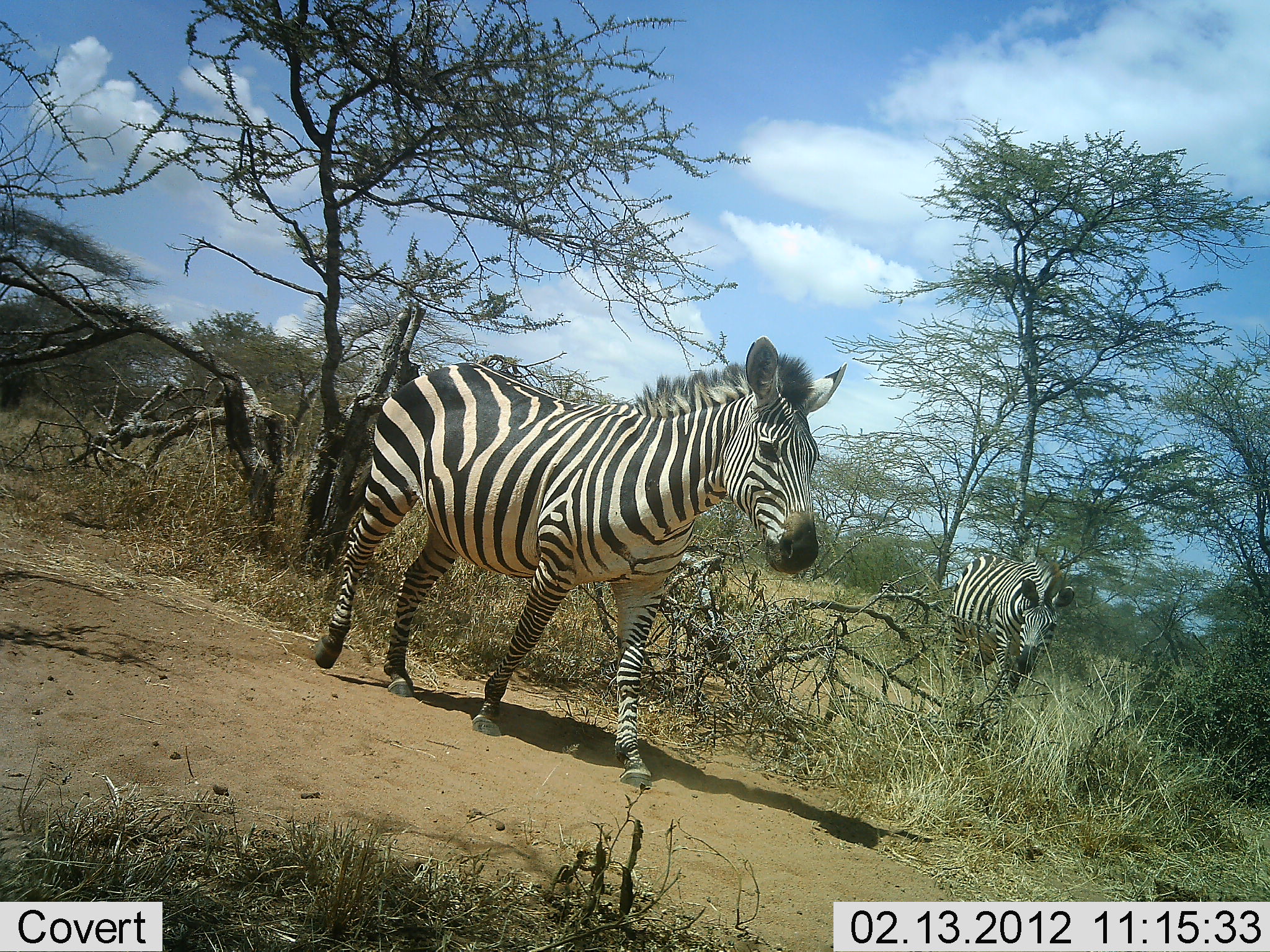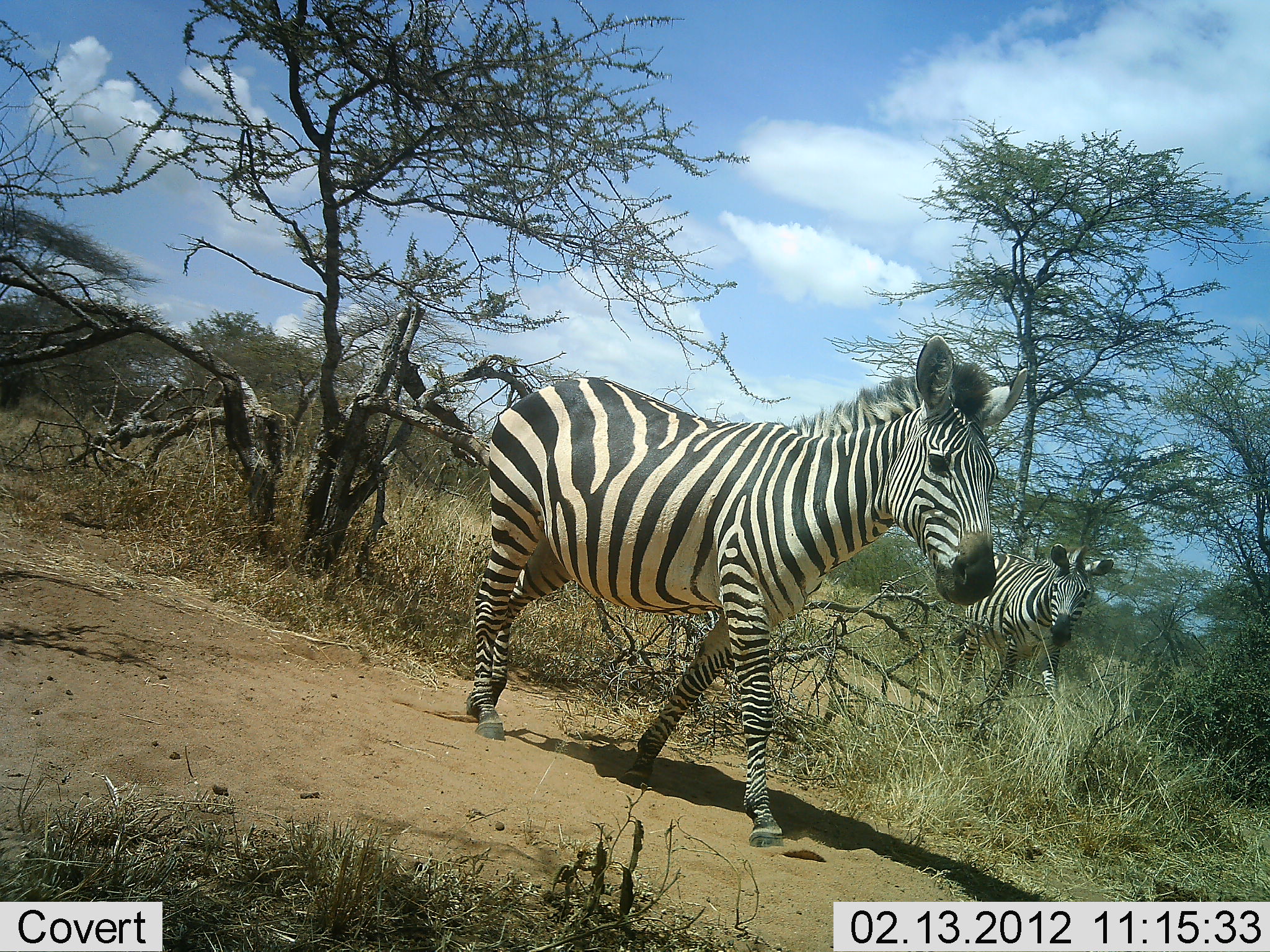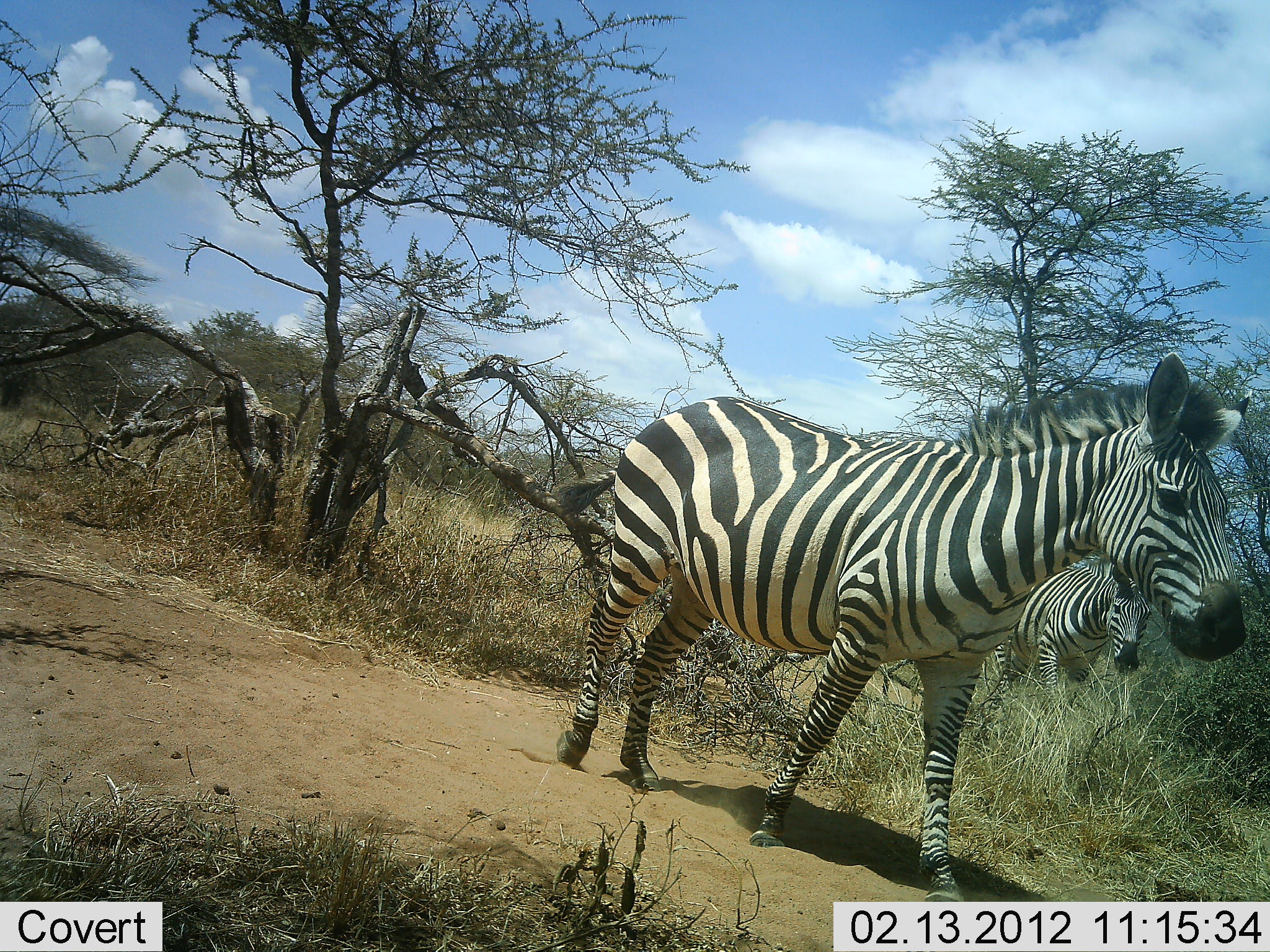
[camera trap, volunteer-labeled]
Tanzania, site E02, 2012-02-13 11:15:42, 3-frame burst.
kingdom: Animalia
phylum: Chordata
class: Mammalia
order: Perissodactyla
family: Equidae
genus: Equus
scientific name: Equus quagga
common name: plains zebra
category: zebra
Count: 2.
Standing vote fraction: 0%.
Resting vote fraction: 0%.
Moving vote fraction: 100%.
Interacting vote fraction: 0%.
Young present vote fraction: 4%.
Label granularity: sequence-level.